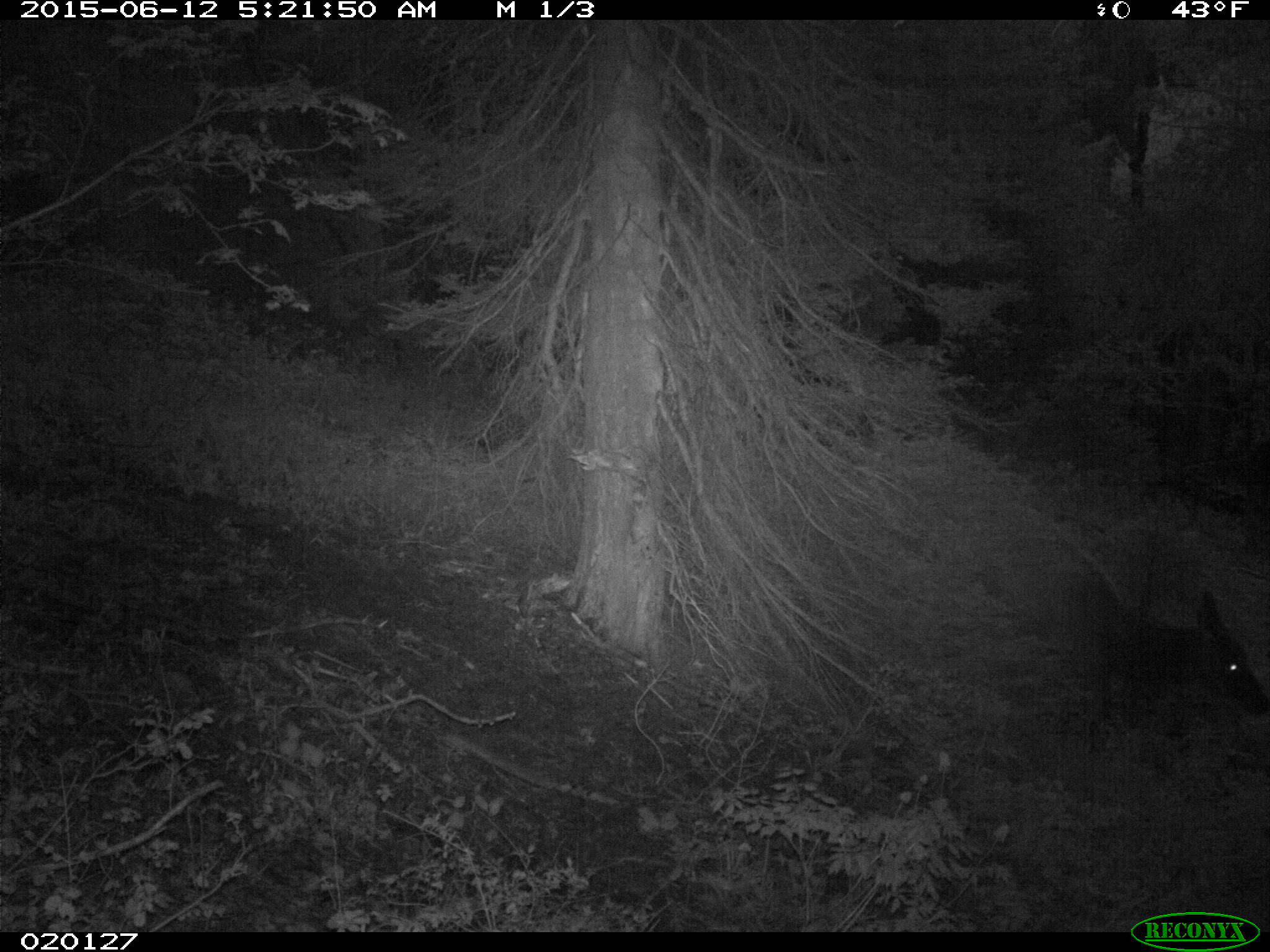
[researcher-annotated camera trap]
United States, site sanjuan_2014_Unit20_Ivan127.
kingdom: Animalia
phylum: Chordata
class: Mammalia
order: Artiodactyla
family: Cervidae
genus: Cervus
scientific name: Cervus elaphus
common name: red deer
Cervus elaphus (red deer).